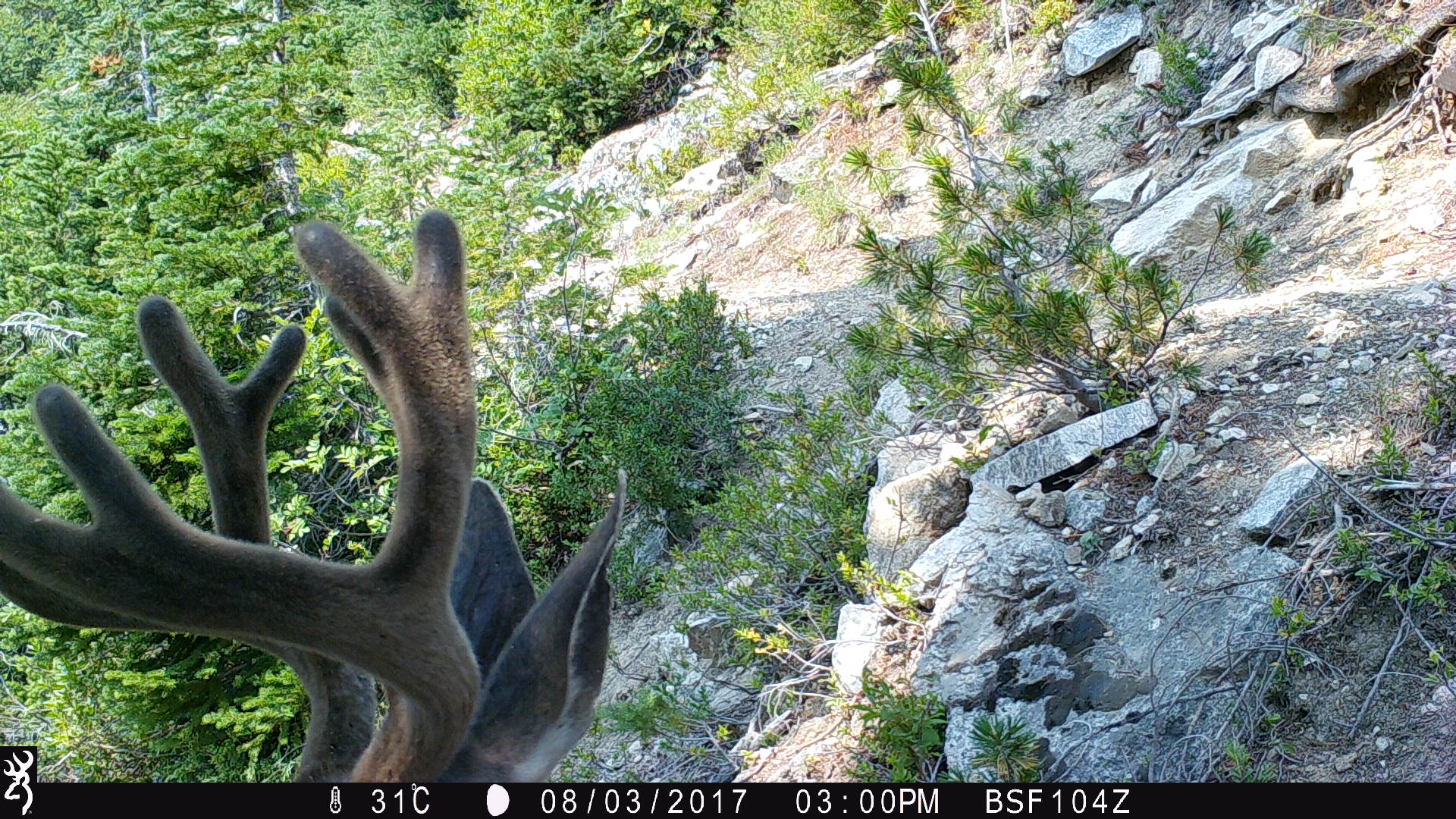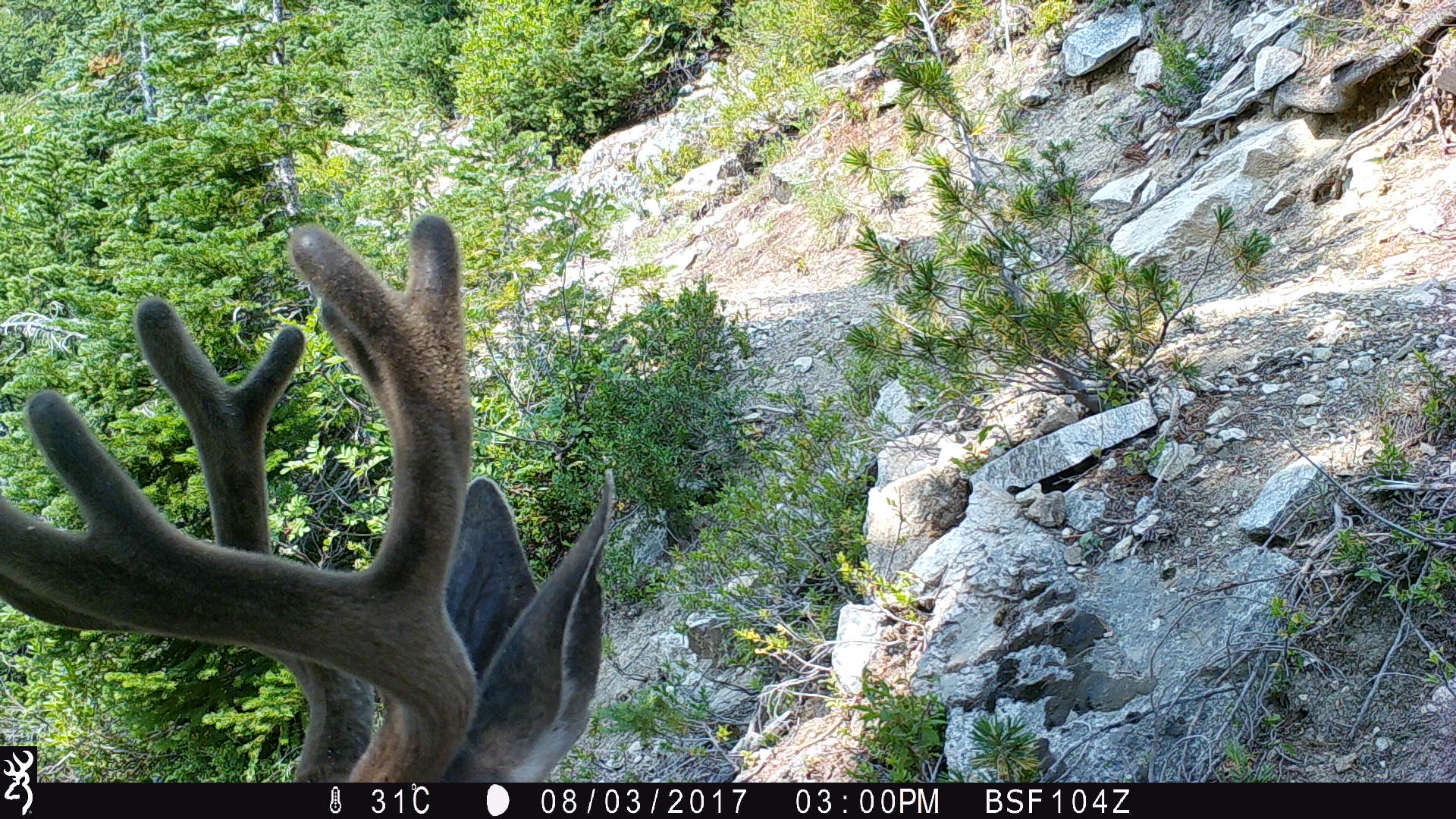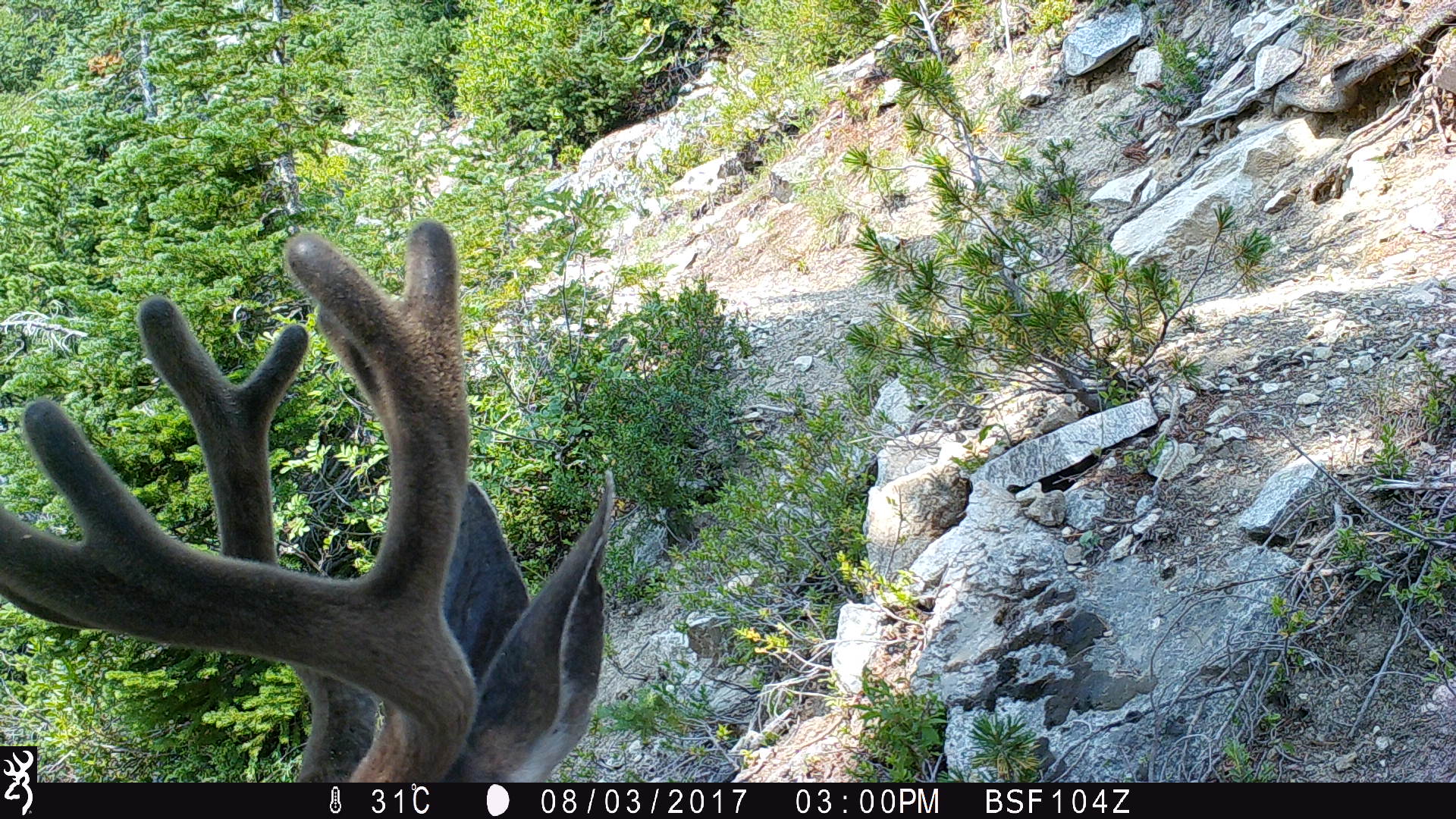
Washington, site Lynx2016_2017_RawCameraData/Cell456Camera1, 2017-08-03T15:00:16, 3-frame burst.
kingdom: Animalia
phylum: Chordata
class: Mammalia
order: Artiodactyla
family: Cervidae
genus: Odocoileus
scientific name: Odocoileus hemionus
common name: mule deer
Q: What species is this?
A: Odocoileus hemionus (mule deer).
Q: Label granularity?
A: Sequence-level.